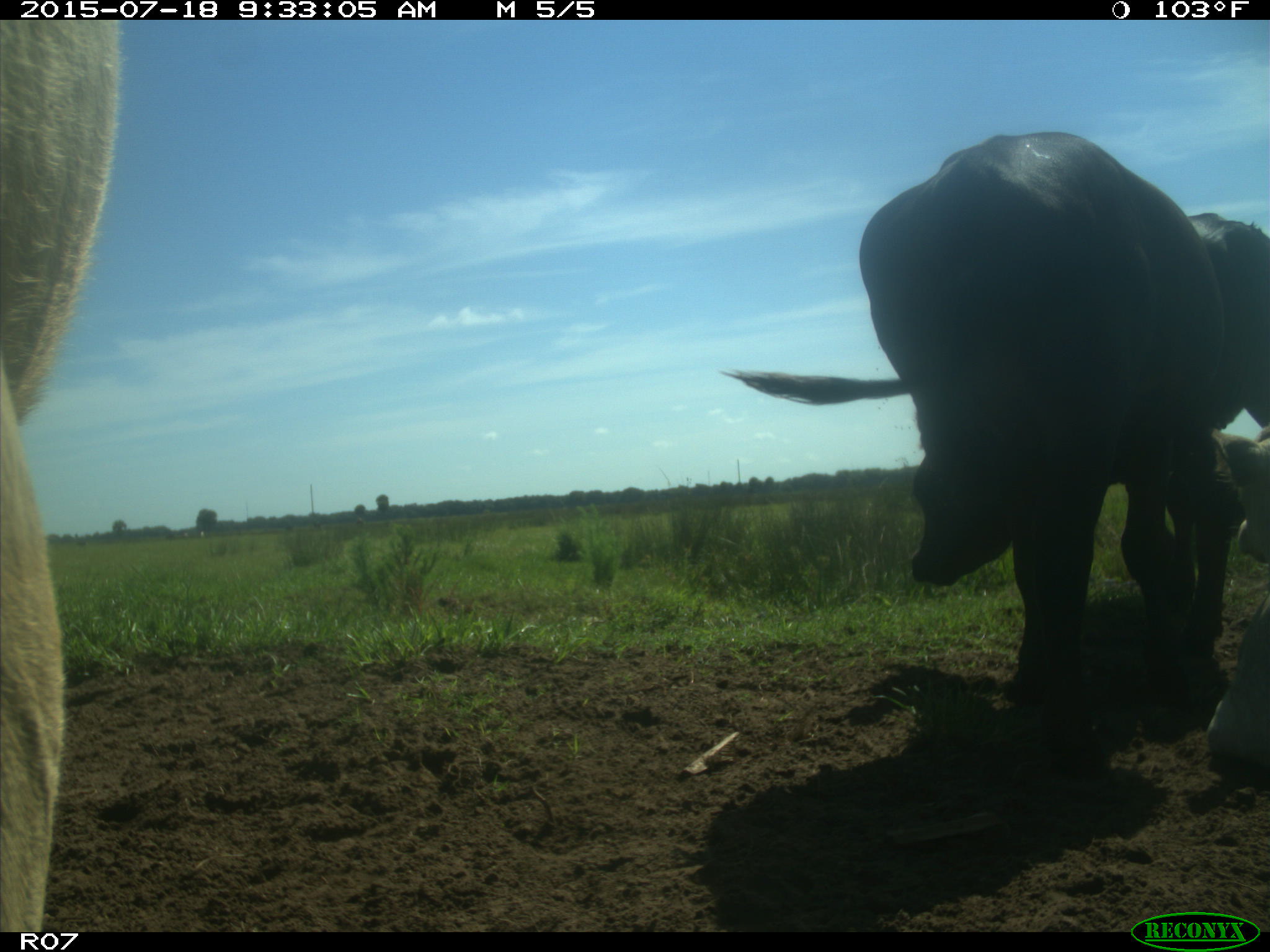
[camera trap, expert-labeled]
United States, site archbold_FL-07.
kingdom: Animalia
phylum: Chordata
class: Mammalia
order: Artiodactyla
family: Bovidae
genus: Bos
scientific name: Bos taurus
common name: domestic cow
Bos taurus (domestic cow).